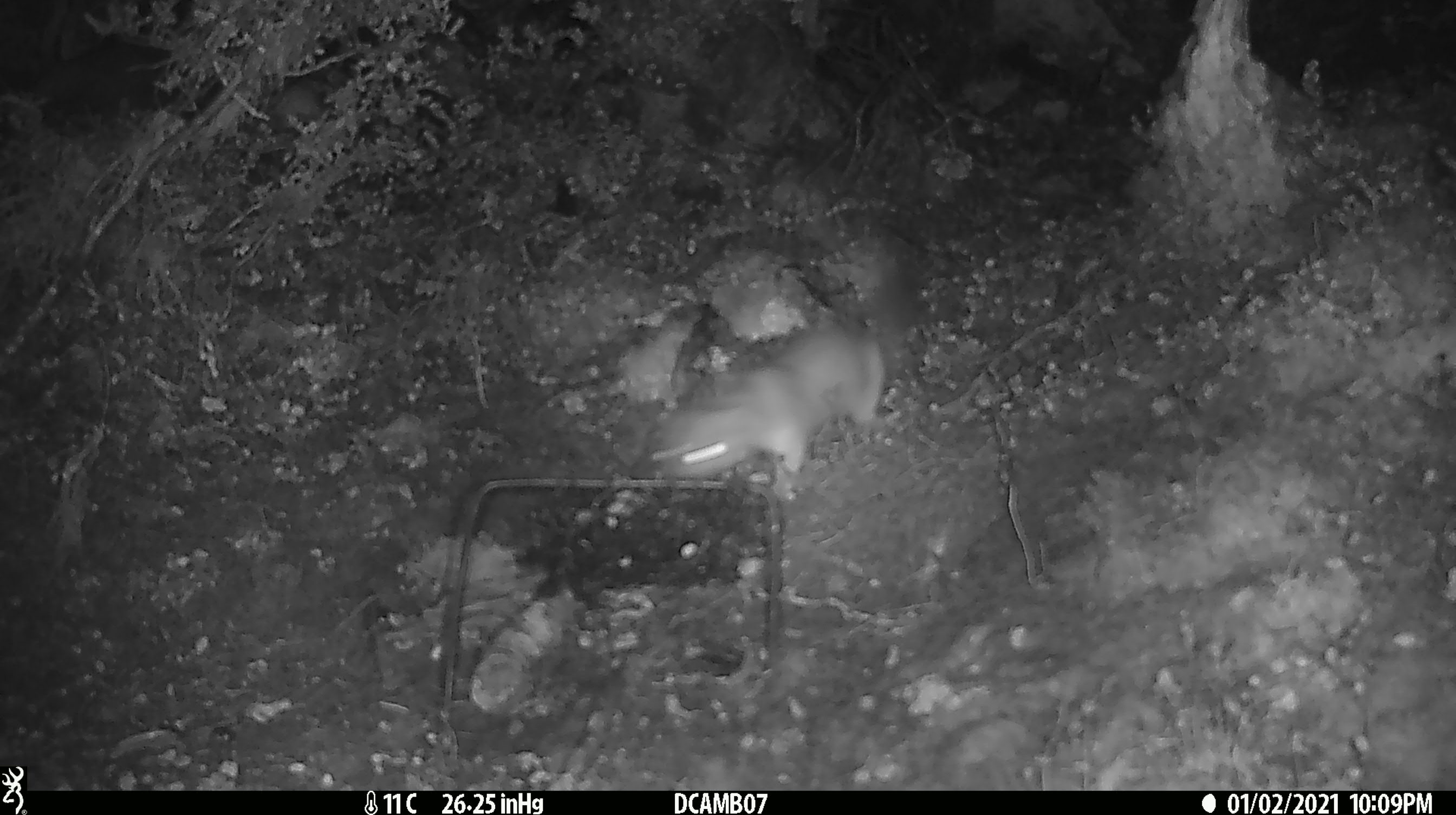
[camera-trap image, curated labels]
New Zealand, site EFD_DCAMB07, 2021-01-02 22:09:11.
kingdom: Animalia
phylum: Chordata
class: Mammalia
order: Carnivora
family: Mustelidae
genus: Mustela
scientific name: Mustela erminea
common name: stoat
Stoat (Mustela erminea).